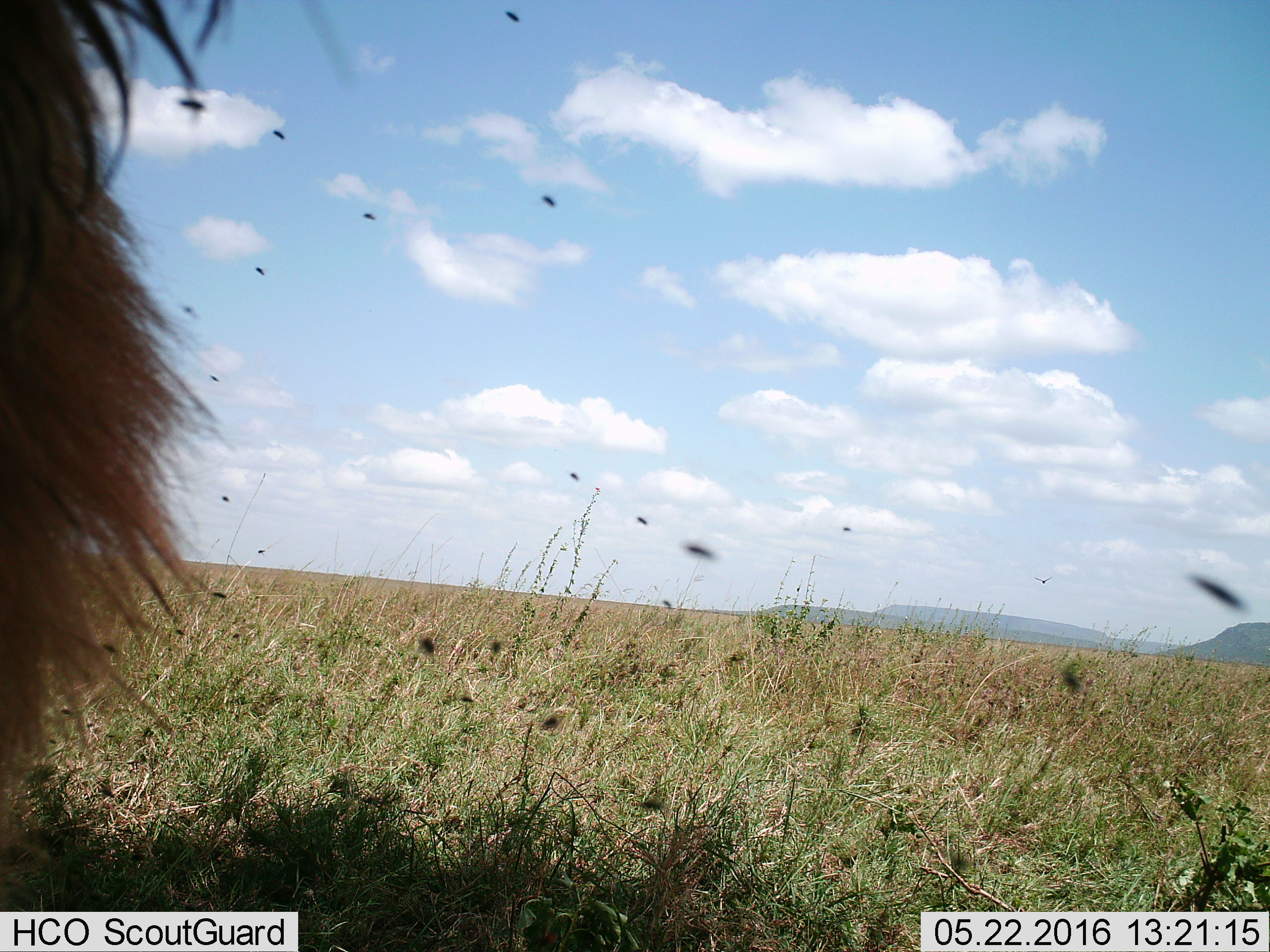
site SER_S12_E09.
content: unidentified animal